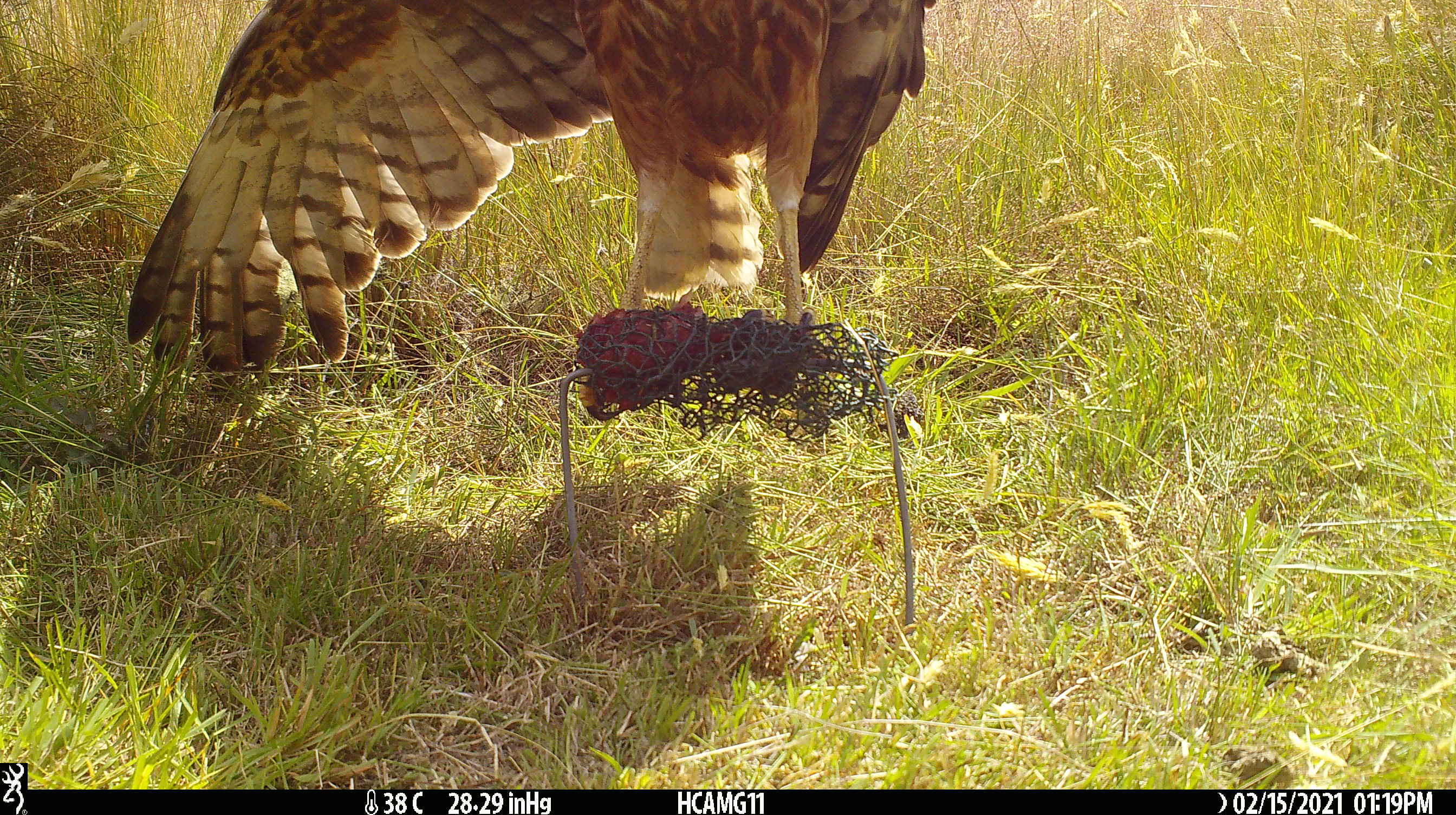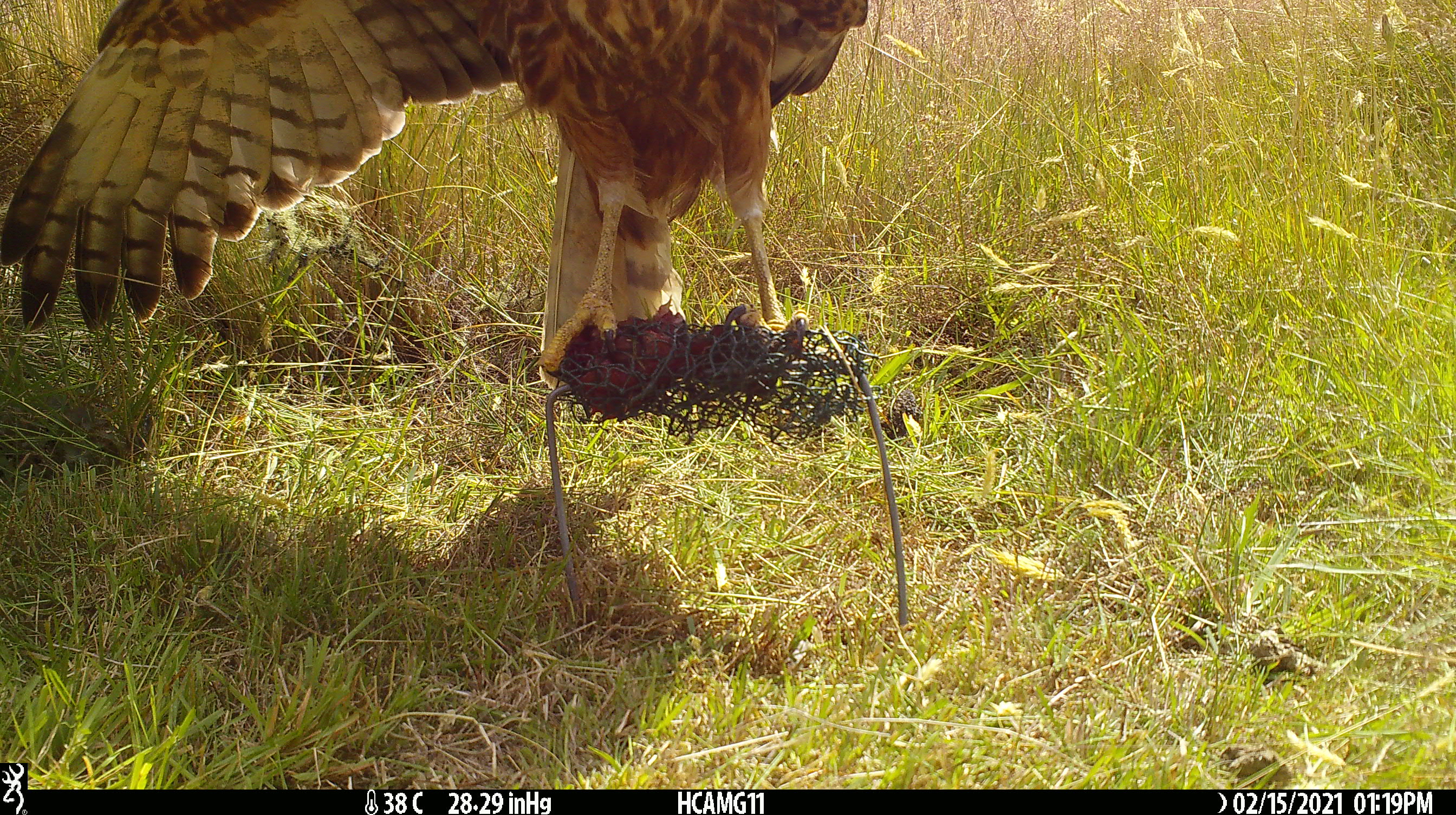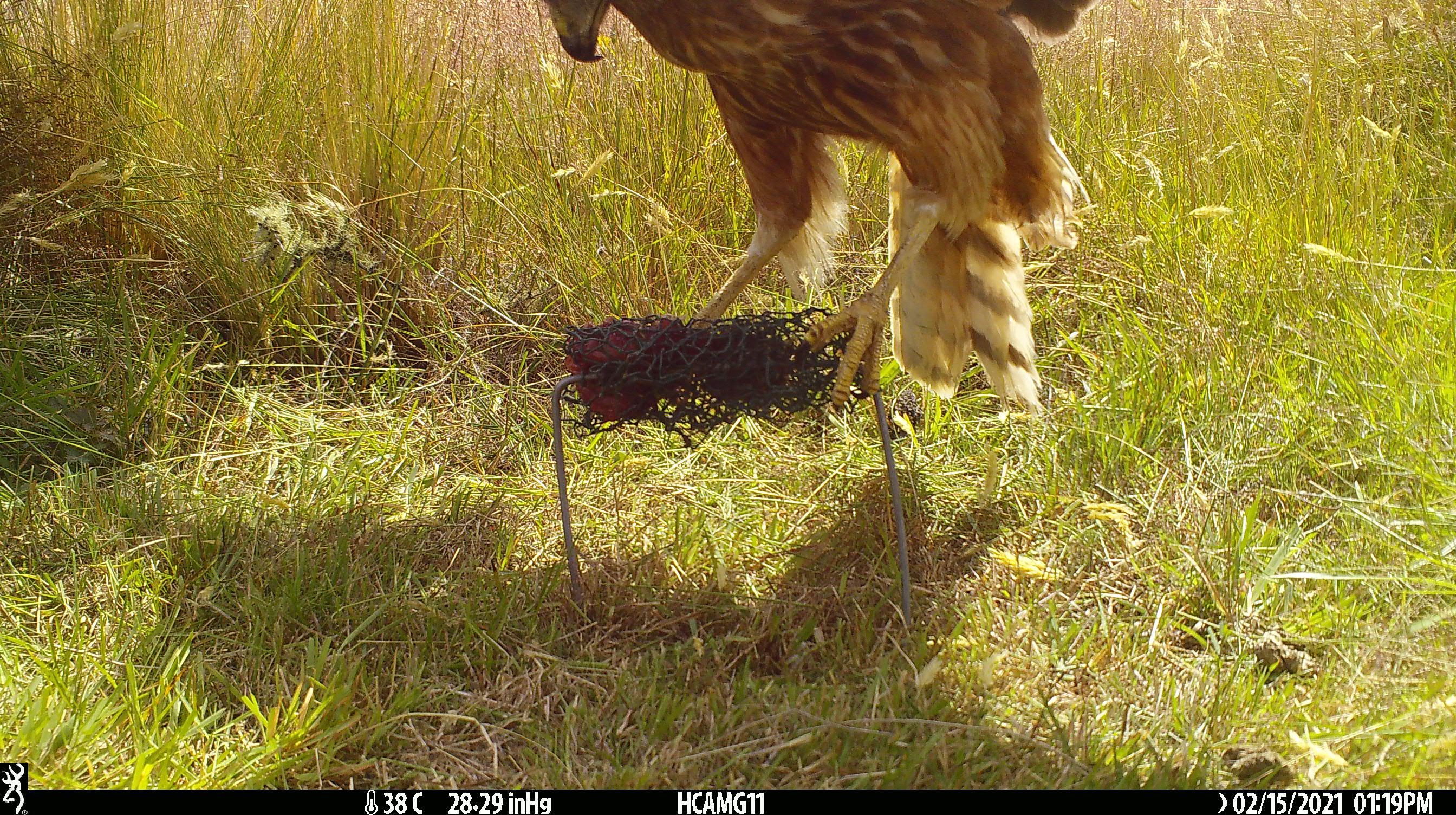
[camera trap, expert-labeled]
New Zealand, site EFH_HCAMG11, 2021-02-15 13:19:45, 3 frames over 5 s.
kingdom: Animalia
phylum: Chordata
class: Aves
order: Accipitriformes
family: Accipitridae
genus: Circus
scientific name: Circus approximans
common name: swamp harrier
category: harrier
Harrier (swamp harrier) (Circus approximans).